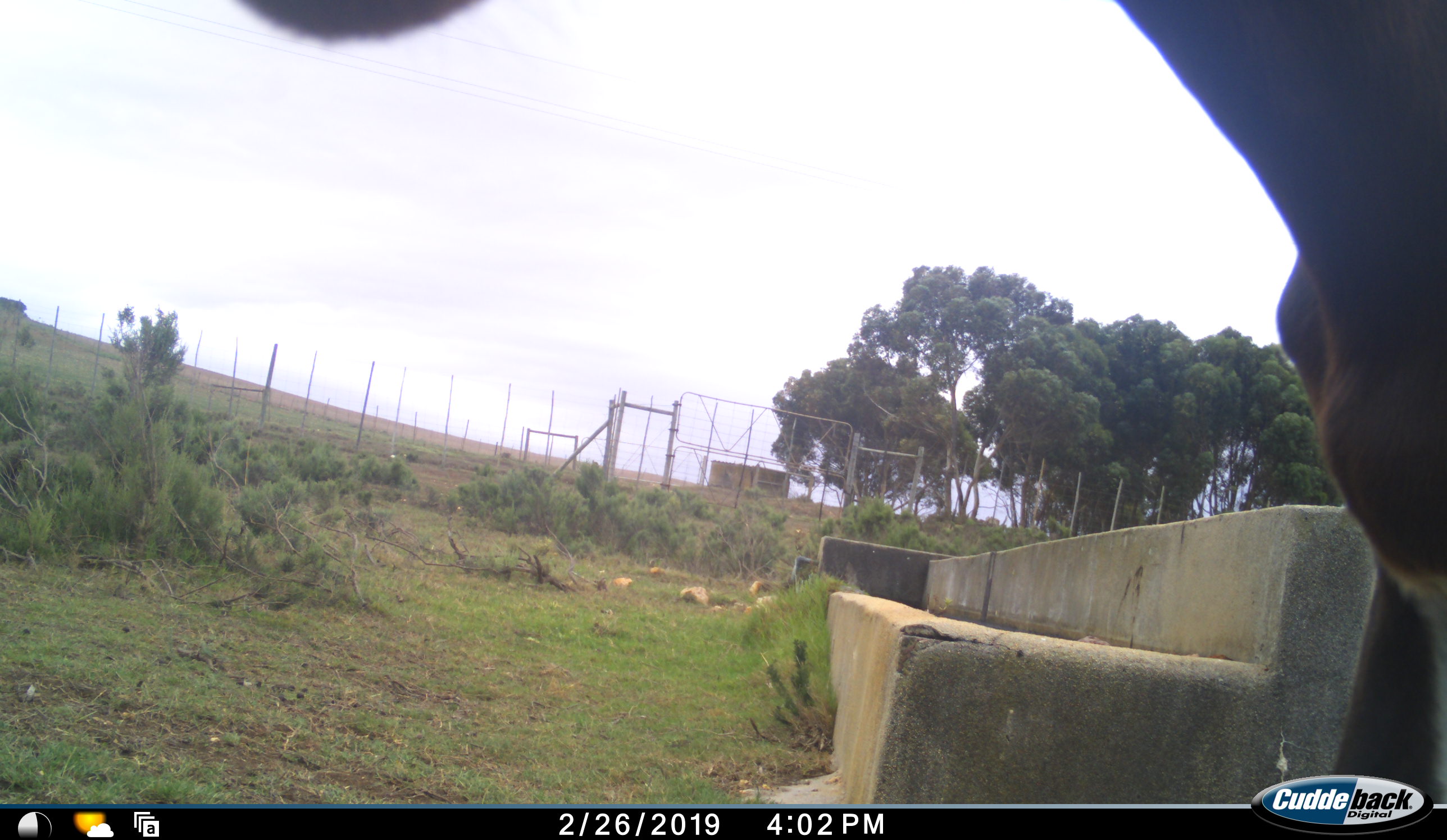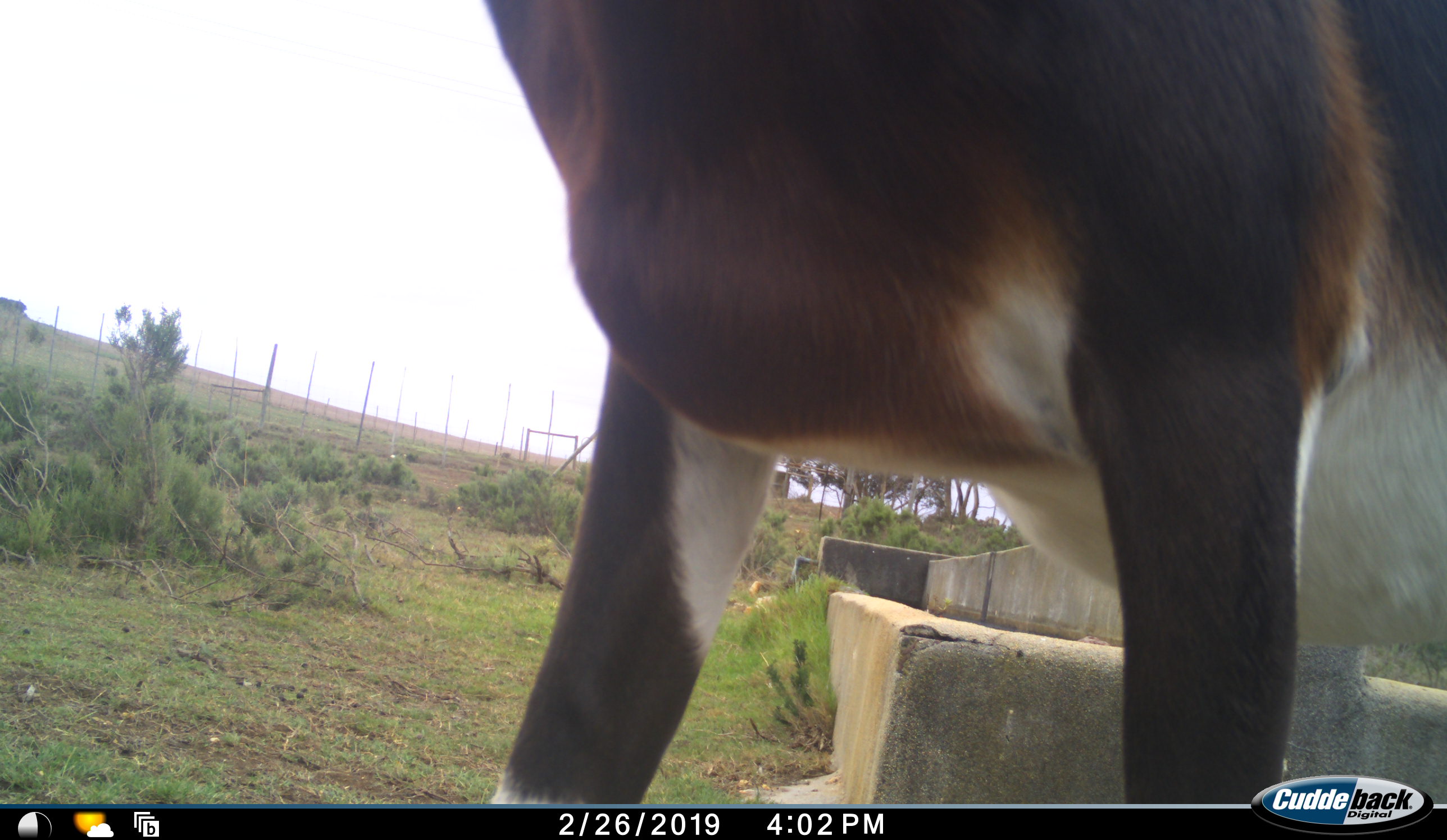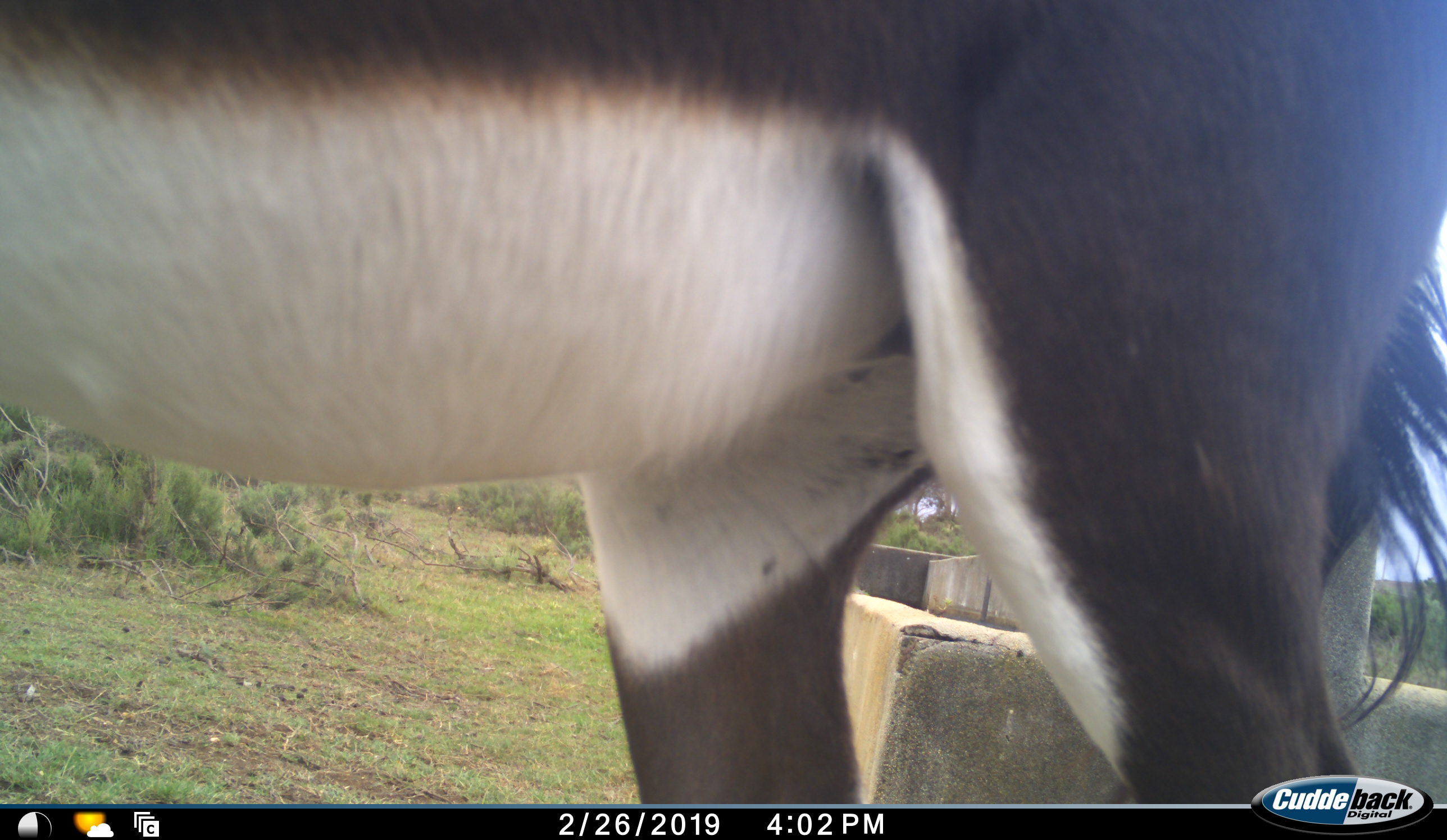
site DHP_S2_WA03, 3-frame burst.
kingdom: Animalia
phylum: Chordata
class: Mammalia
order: Artiodactyla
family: Bovidae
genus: Damaliscus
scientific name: Damaliscus pygargus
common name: bontebok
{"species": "bontebok (Damaliscus pygargus)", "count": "1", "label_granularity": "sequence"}